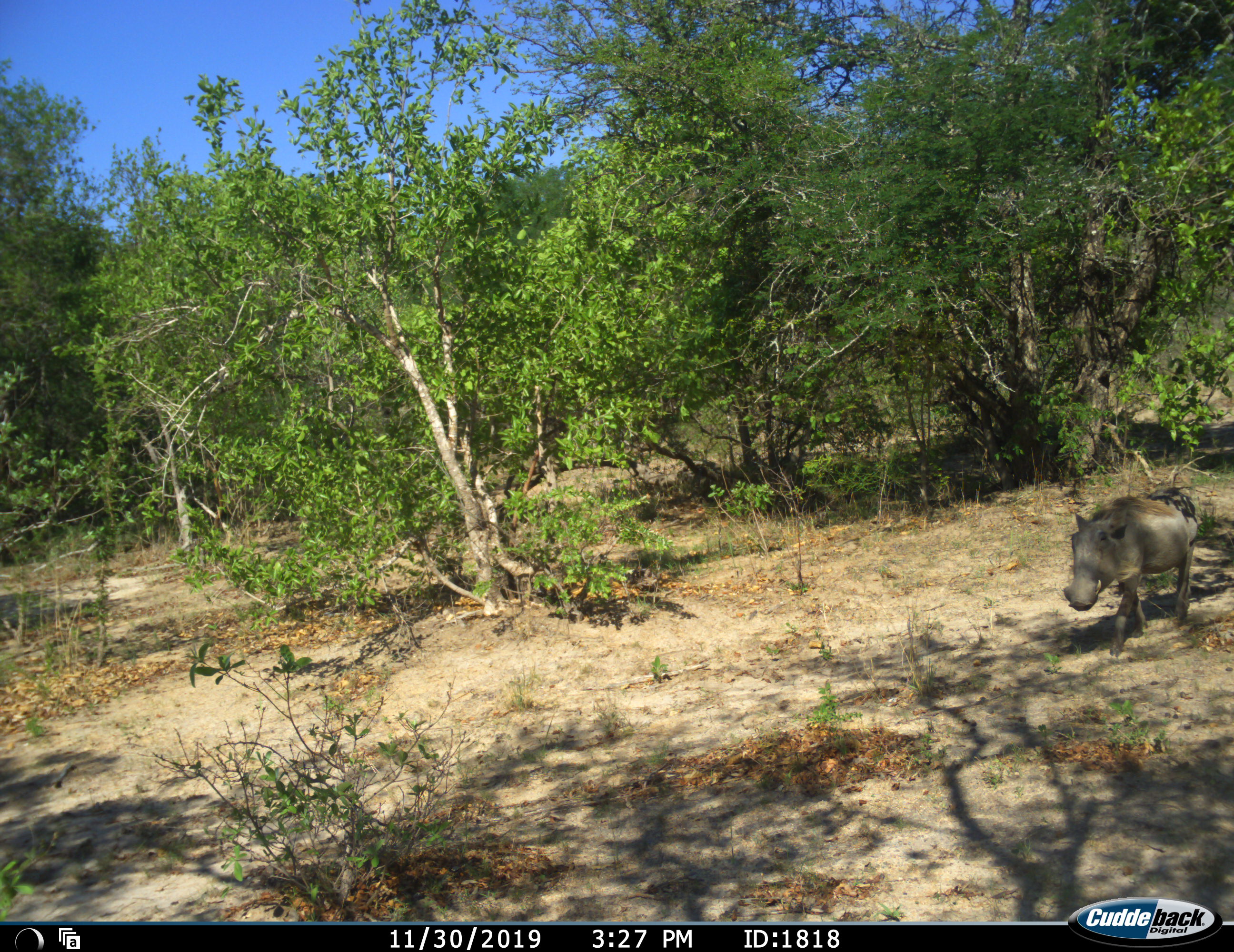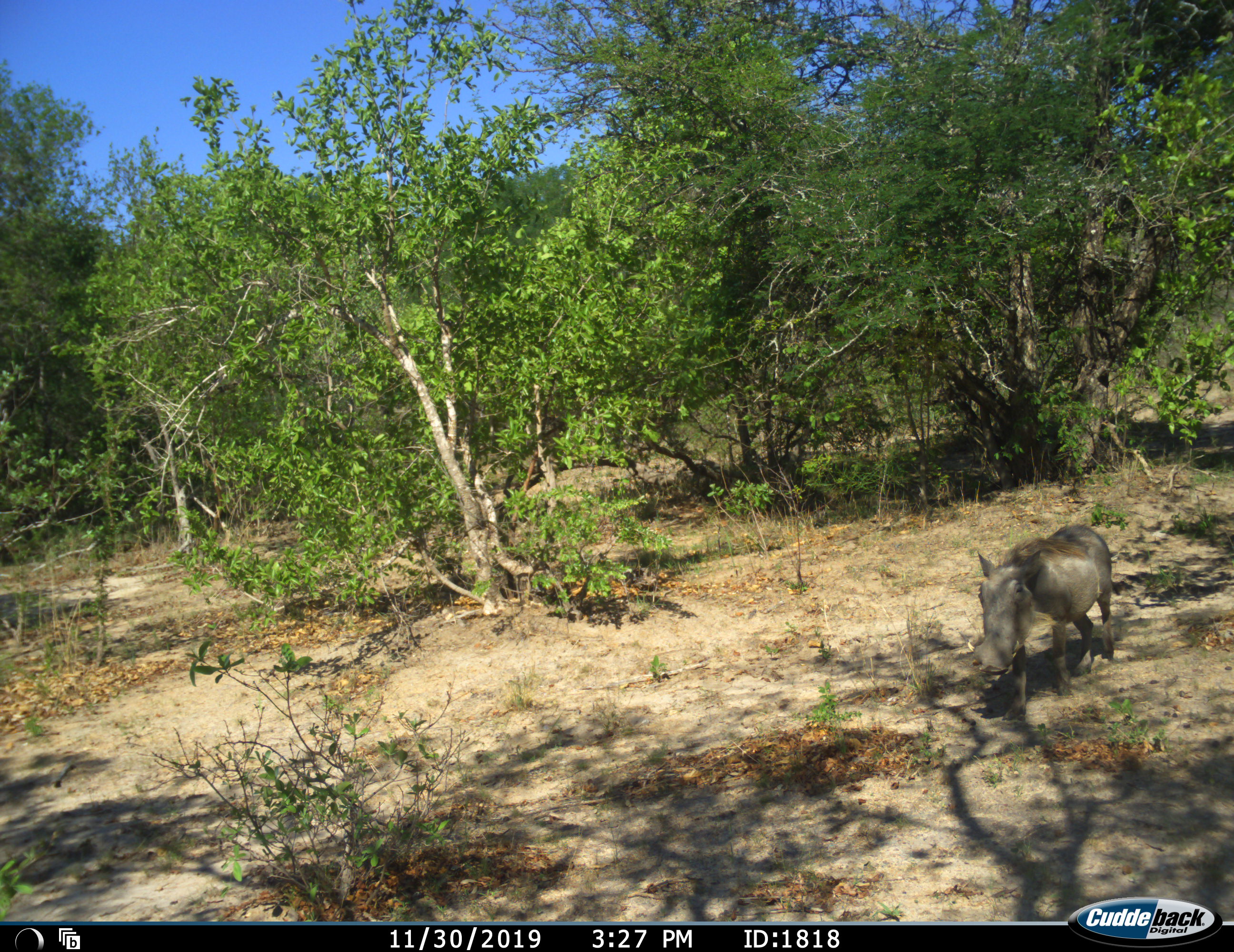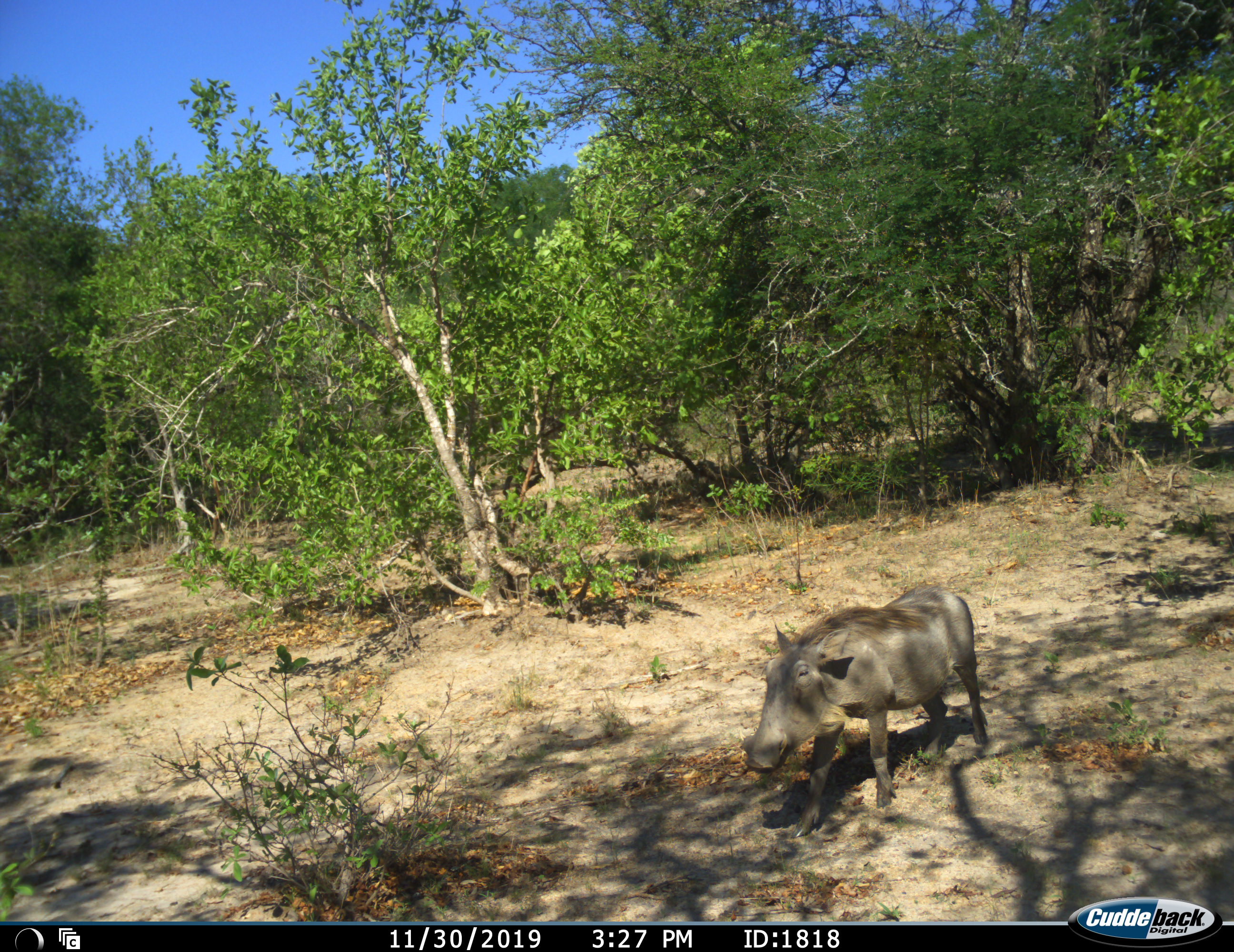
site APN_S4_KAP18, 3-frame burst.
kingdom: Animalia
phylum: Chordata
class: Mammalia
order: Artiodactyla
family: Suidae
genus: Phacochoerus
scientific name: Phacochoerus africanus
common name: warthog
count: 1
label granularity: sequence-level